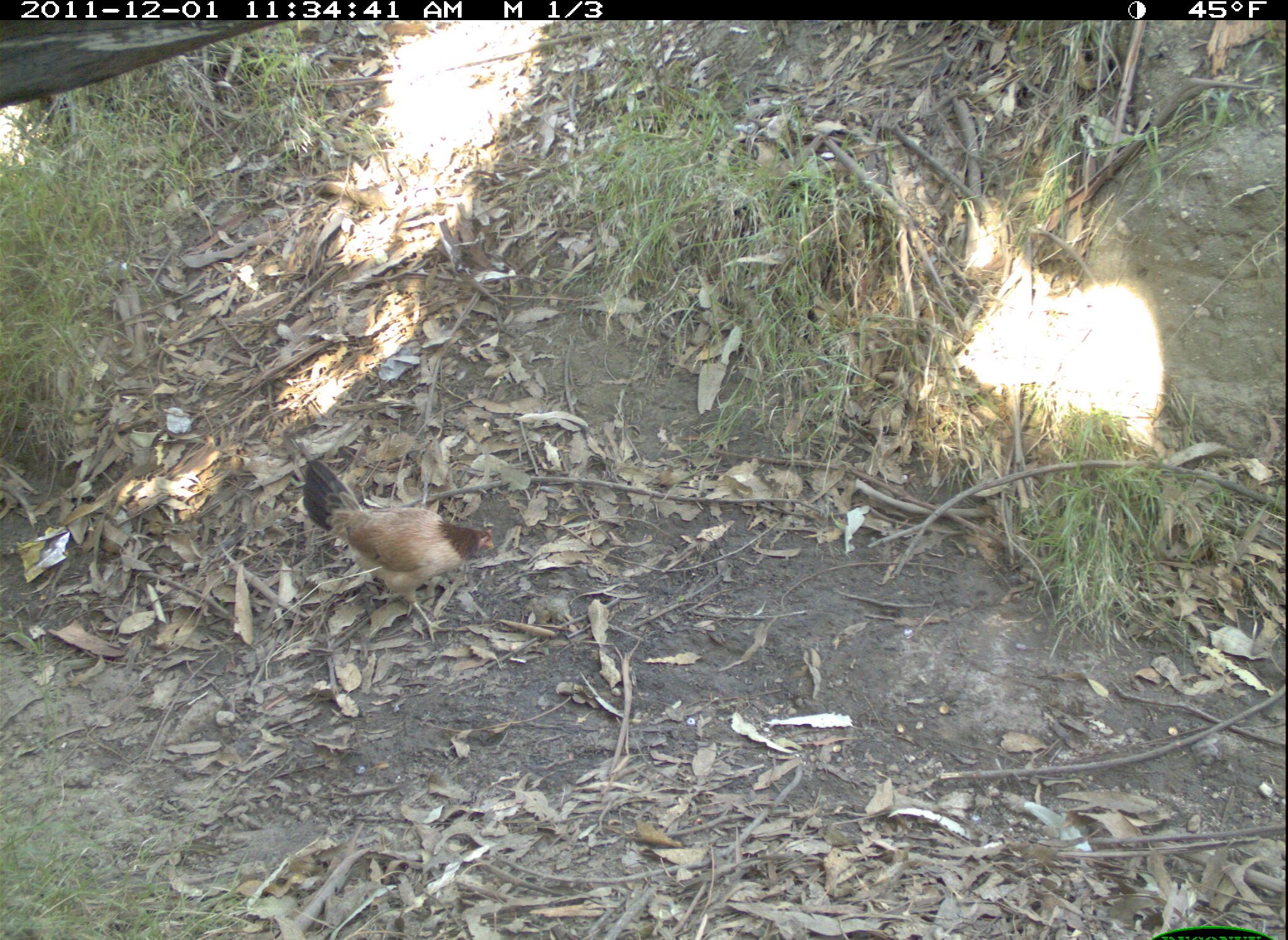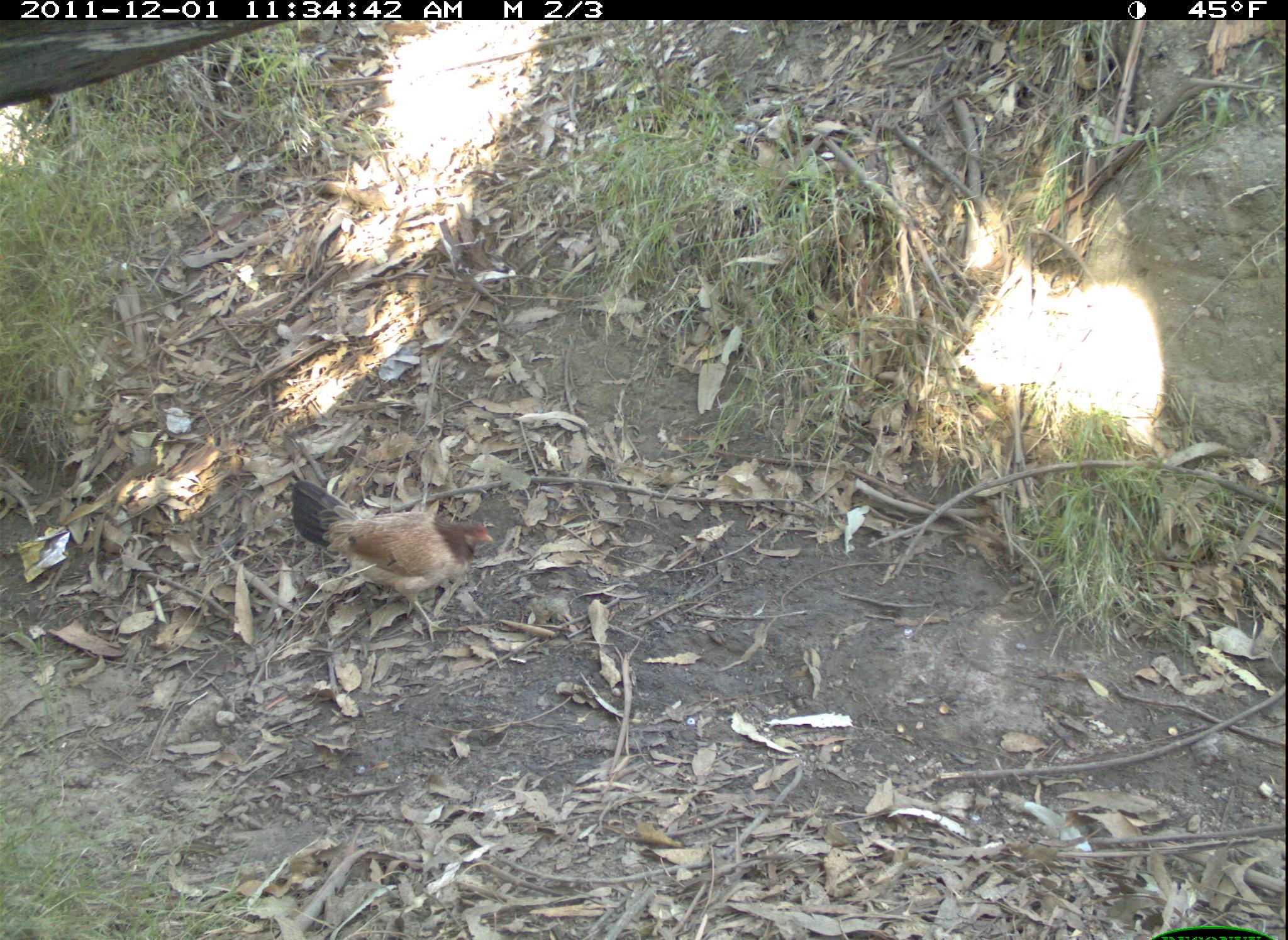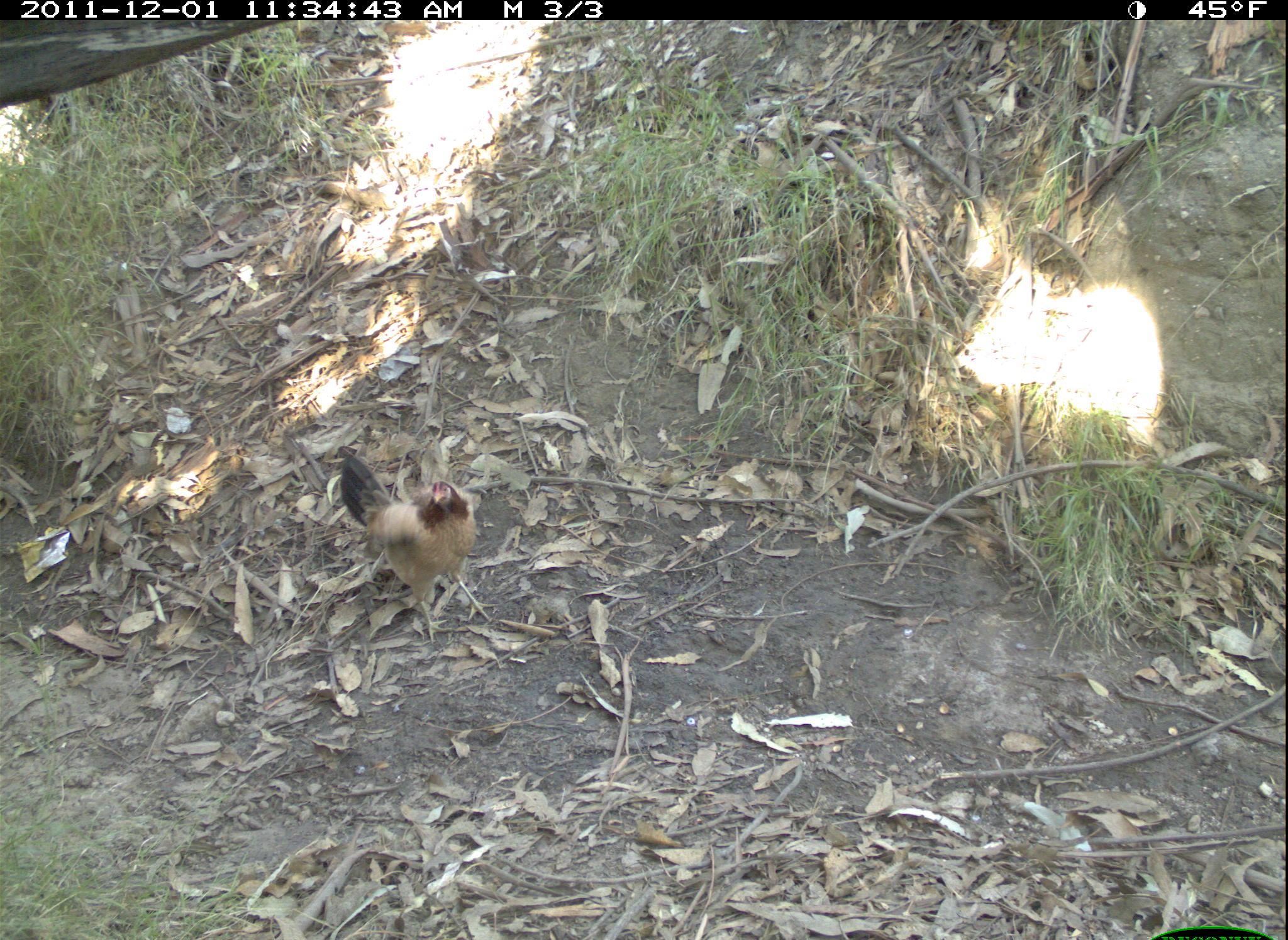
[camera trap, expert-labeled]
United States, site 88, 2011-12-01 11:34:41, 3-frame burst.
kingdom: Animalia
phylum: Chordata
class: Aves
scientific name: Aves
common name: bird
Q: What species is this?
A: Bird (Aves).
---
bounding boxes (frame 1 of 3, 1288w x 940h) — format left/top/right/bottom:
bird: 280/451/506/619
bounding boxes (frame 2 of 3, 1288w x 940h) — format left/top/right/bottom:
bird: 262/464/502/652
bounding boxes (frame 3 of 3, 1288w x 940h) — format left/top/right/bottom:
bird: 326/437/493/648